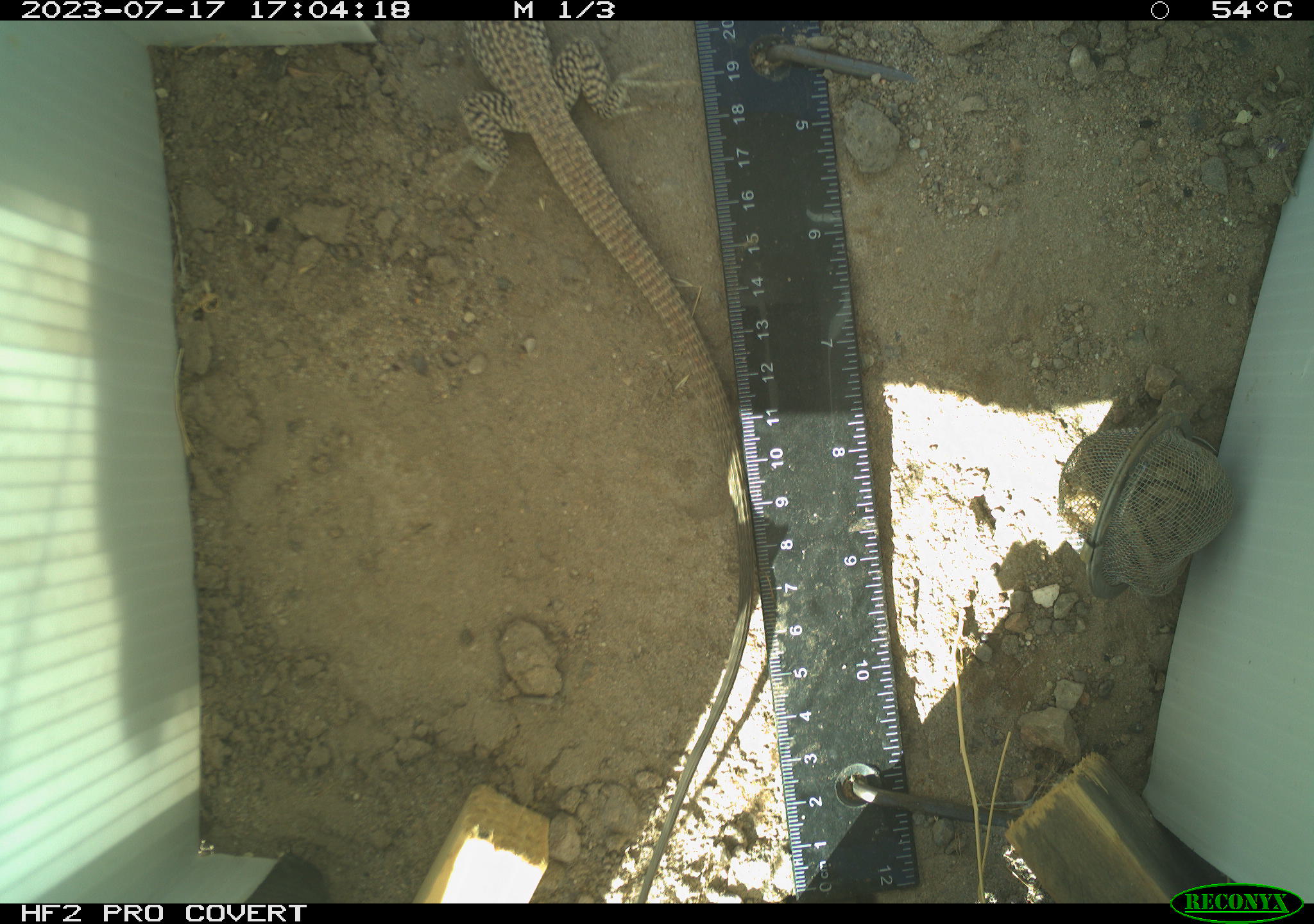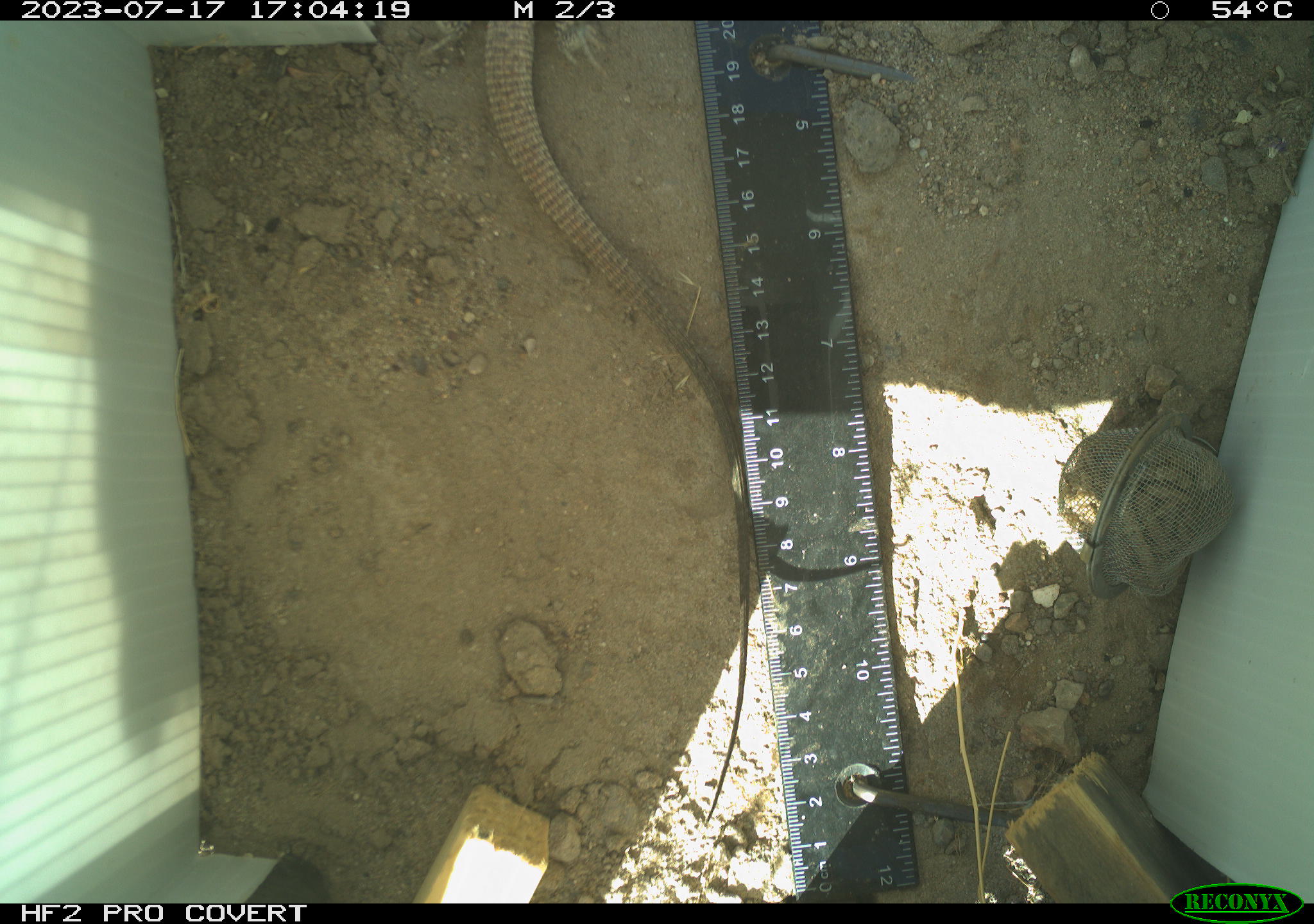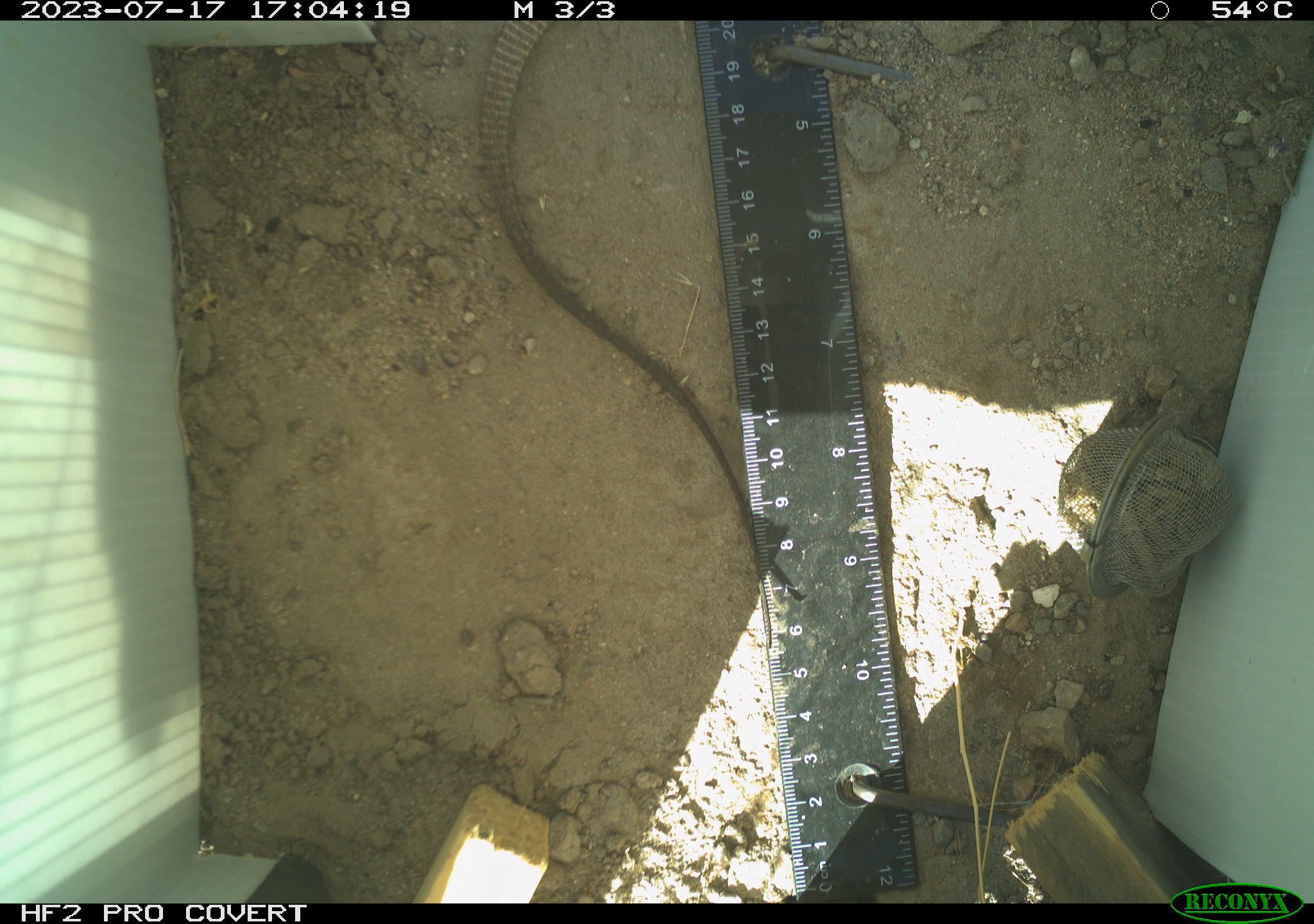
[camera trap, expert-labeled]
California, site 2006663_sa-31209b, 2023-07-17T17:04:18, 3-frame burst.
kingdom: Animalia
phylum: Chordata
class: Reptilia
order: Squamata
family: Teiidae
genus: Aspidoscelis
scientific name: Aspidoscelis tigris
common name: western whiptail